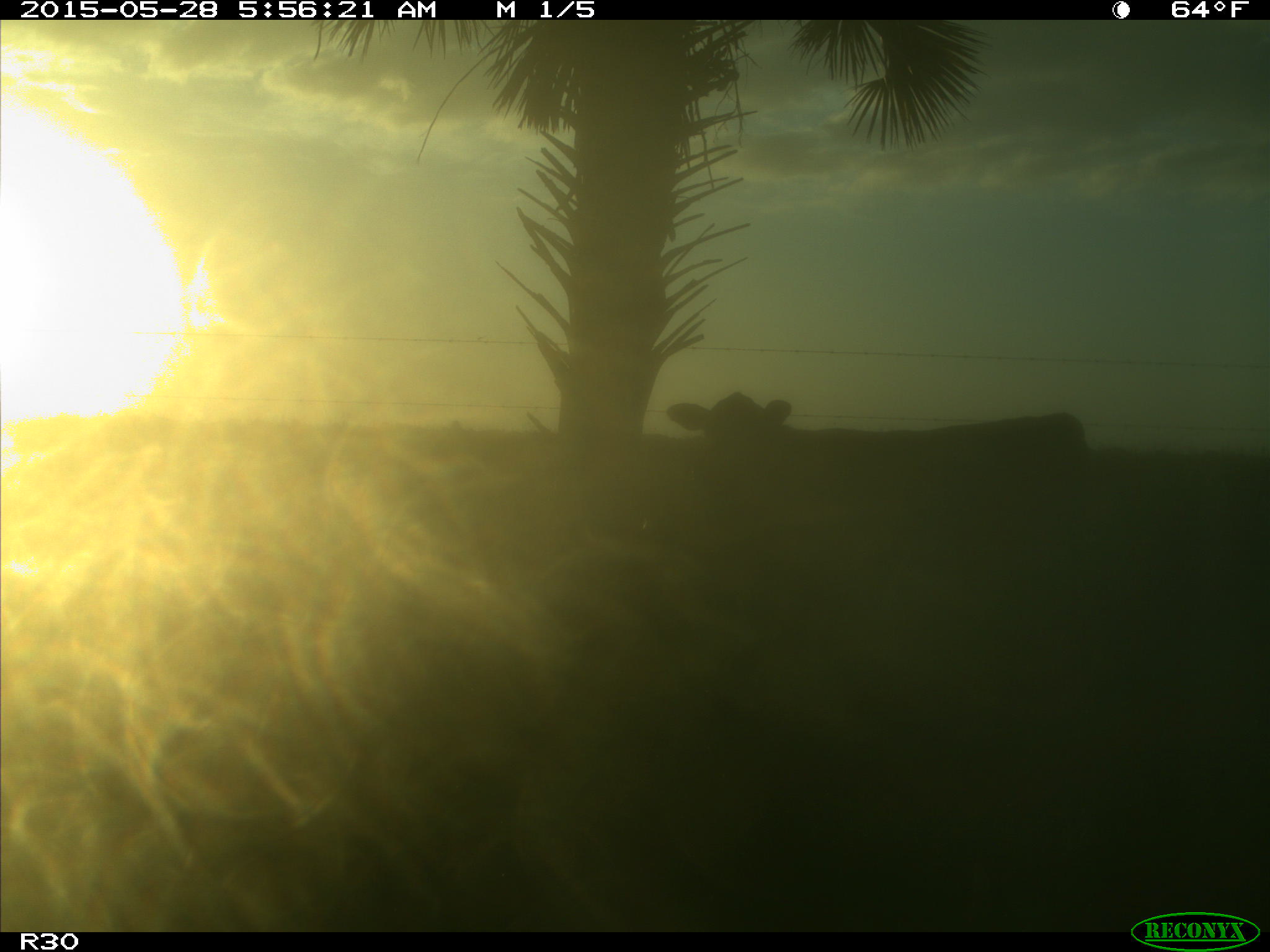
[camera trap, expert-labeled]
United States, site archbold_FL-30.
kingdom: Animalia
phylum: Chordata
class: Mammalia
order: Artiodactyla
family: Bovidae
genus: Bos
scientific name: Bos taurus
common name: domestic cow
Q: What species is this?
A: Bos taurus (domestic cow).